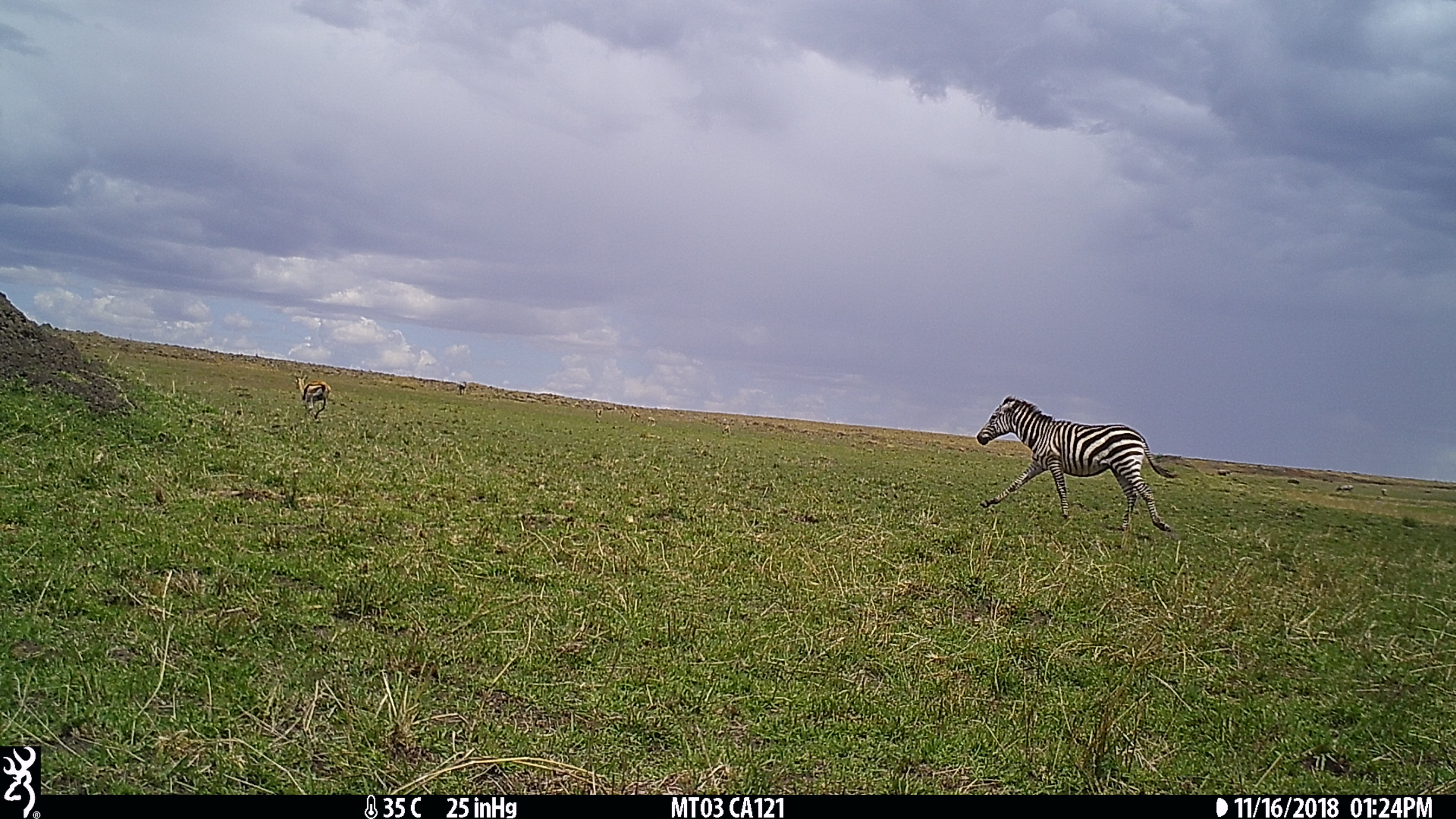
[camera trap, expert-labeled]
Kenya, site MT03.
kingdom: Animalia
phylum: Chordata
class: Mammalia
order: Artiodactyla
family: Bovidae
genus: Eudorcas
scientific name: Eudorcas thomsonii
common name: thomon's gazelle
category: gazelle thomsons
Gazelle thomsons (thomon's gazelle) (Eudorcas thomsonii).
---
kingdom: Animalia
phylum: Chordata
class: Mammalia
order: Perissodactyla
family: Equidae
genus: Equus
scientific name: Equus quagga burchellii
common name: burchell's zebra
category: zebra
Zebra (burchell's zebra) (Equus quagga burchellii).